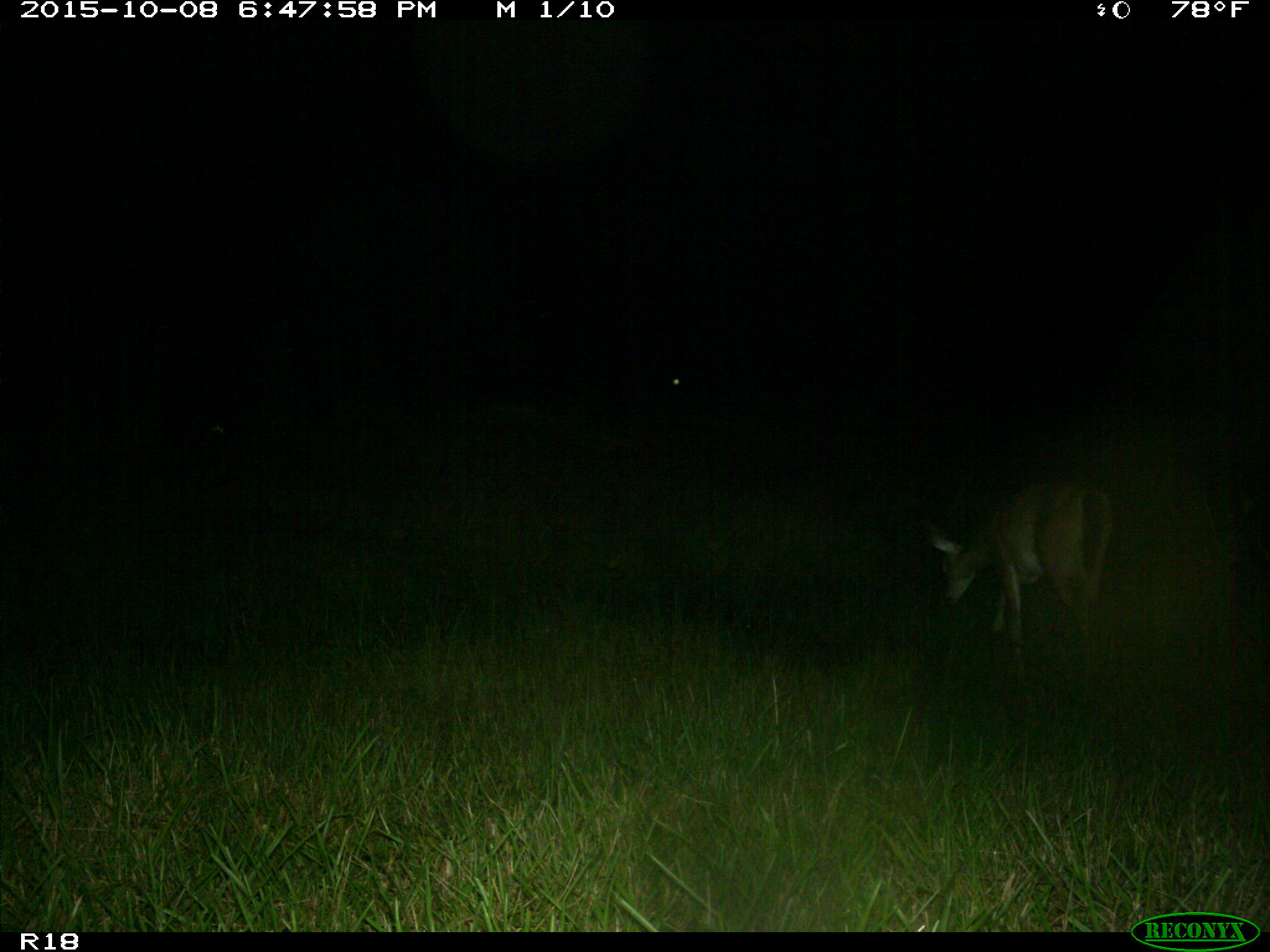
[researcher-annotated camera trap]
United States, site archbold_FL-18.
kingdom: Animalia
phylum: Chordata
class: Mammalia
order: Artiodactyla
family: Cervidae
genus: Odocoileus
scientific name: Odocoileus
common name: deer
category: unidentified deer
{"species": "unidentified deer (deer) (Odocoileus)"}